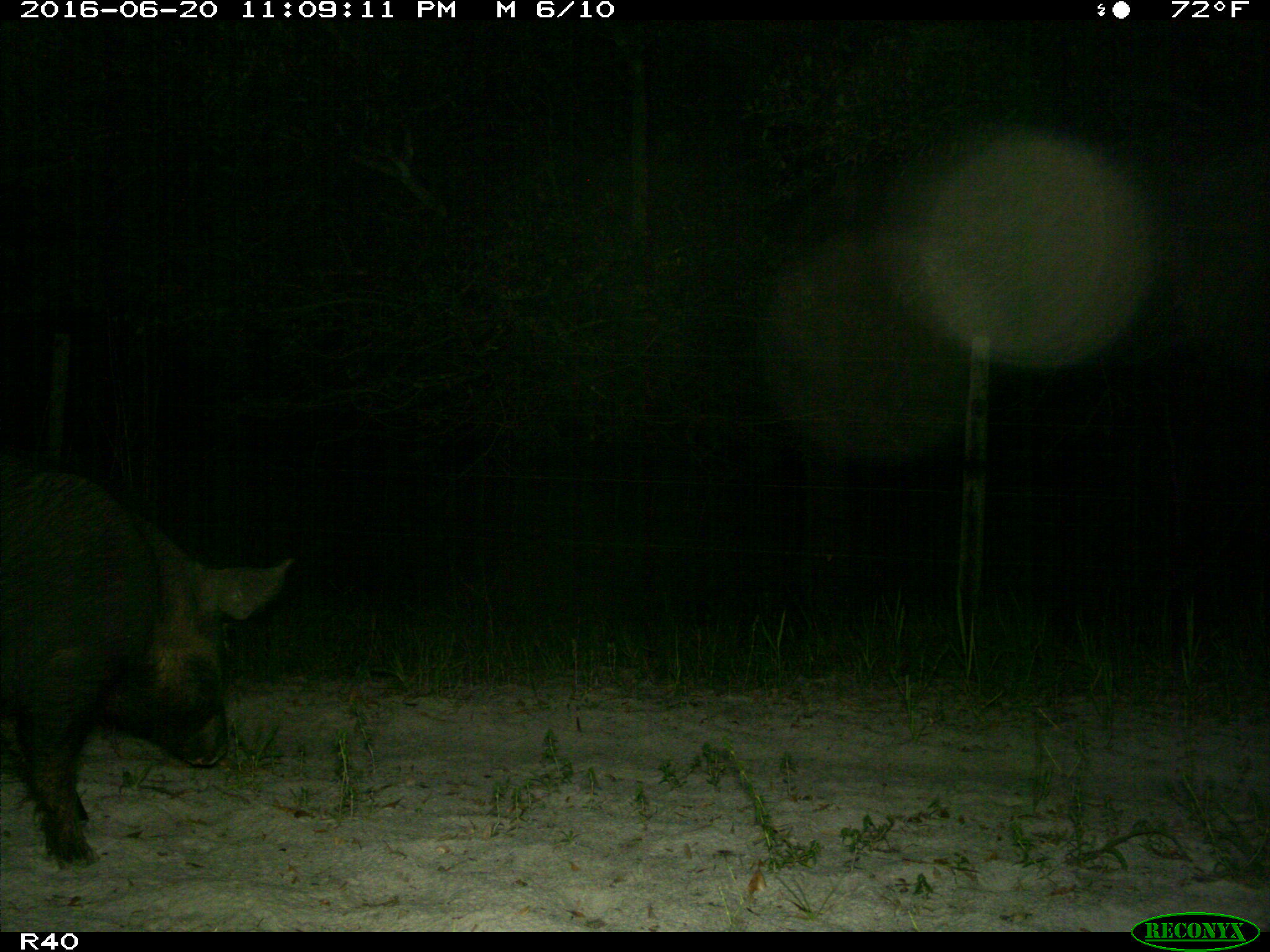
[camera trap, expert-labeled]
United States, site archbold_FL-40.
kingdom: Animalia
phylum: Chordata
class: Mammalia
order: Artiodactyla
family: Suidae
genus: Sus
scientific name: Sus scrofa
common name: wild boar